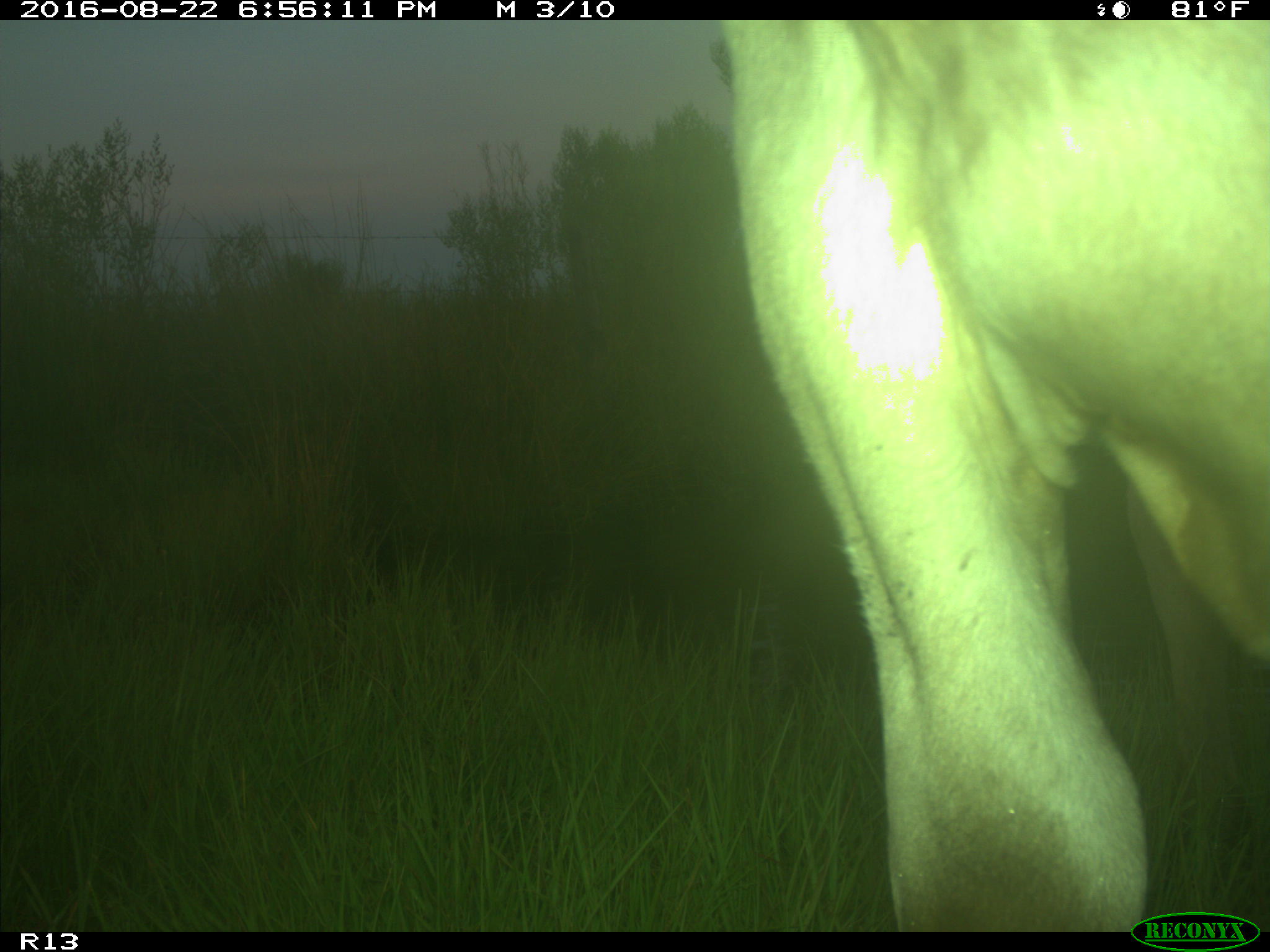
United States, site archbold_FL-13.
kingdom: Animalia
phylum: Chordata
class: Mammalia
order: Artiodactyla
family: Bovidae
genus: Bos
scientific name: Bos taurus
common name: domestic cow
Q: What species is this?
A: Bos taurus (domestic cow).